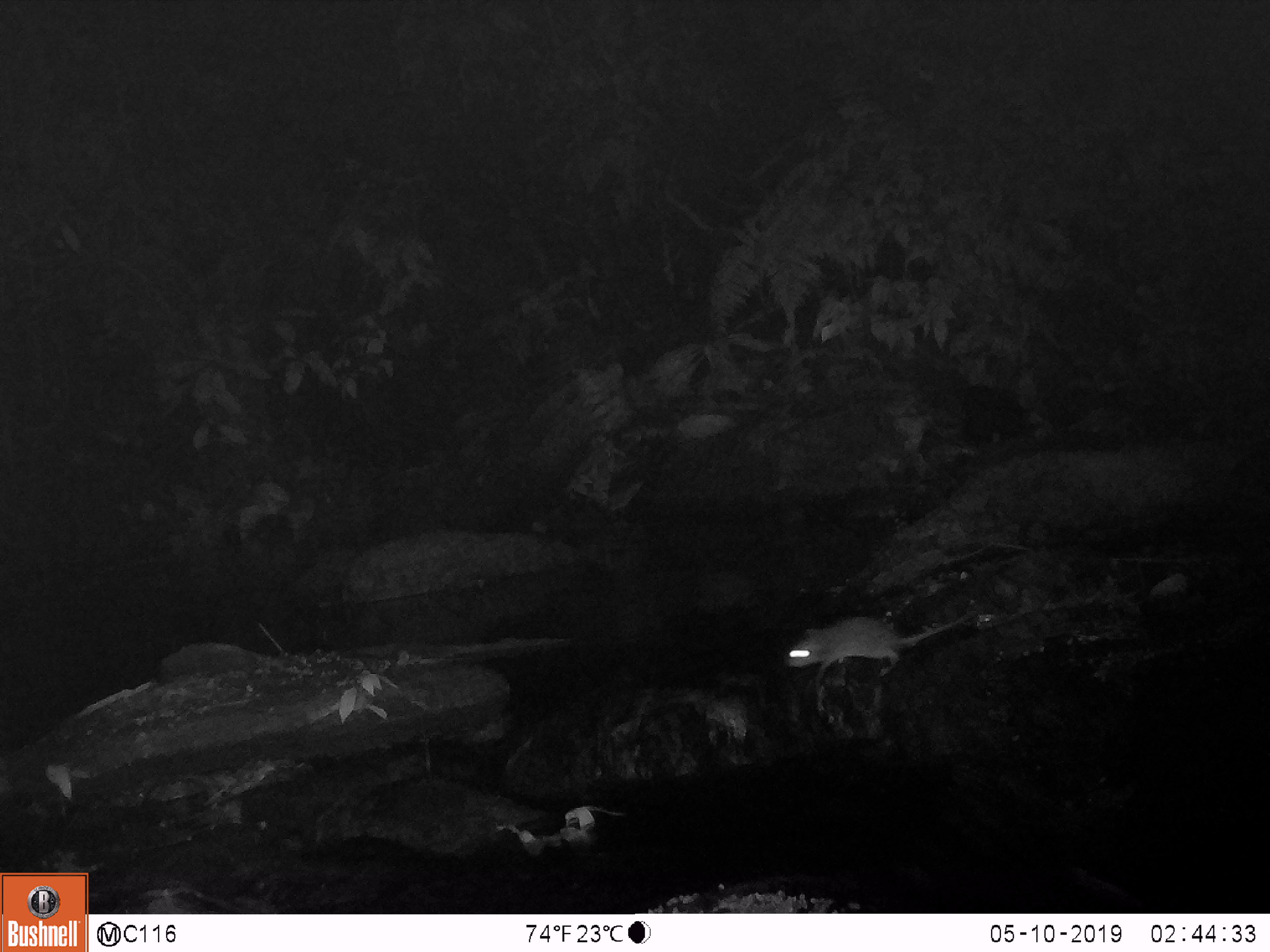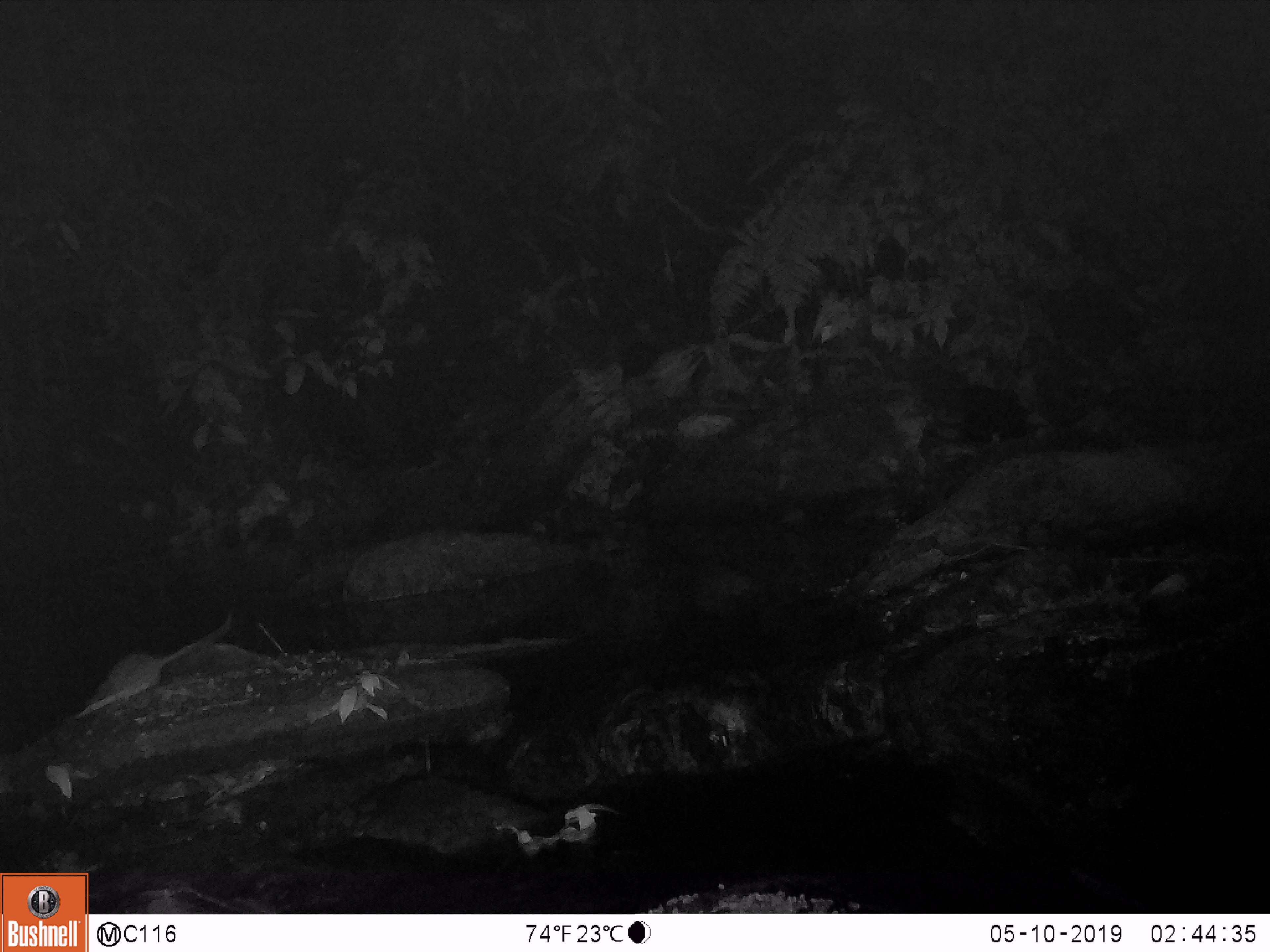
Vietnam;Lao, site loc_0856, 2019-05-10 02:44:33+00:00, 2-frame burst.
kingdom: Animalia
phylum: Chordata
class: Mammalia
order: Rodentia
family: Muridae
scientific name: Muridae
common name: old-world mice and rats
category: unidentified murid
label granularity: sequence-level